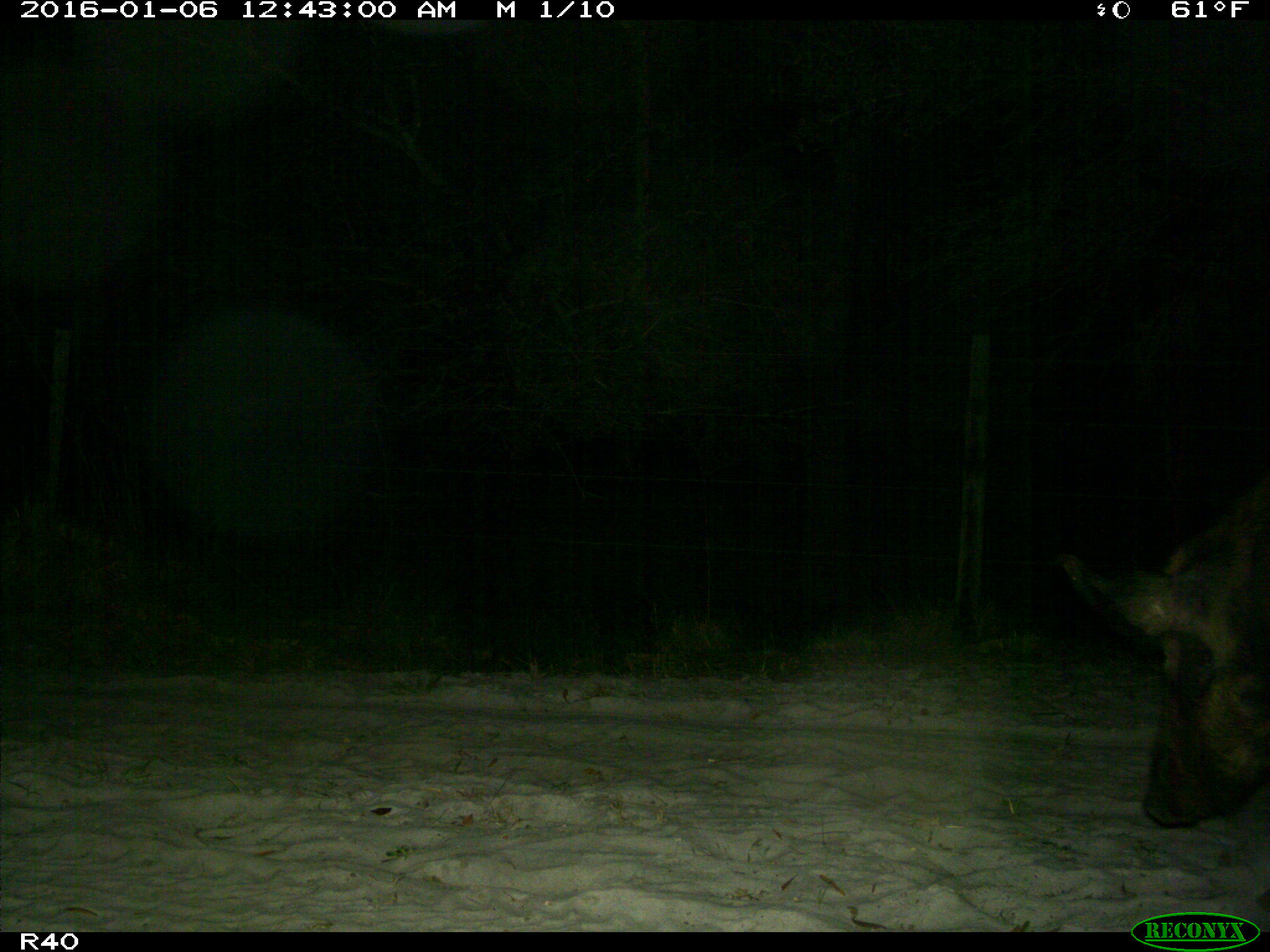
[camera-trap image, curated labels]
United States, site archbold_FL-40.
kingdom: Animalia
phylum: Chordata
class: Mammalia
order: Artiodactyla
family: Suidae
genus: Sus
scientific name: Sus scrofa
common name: wild boar